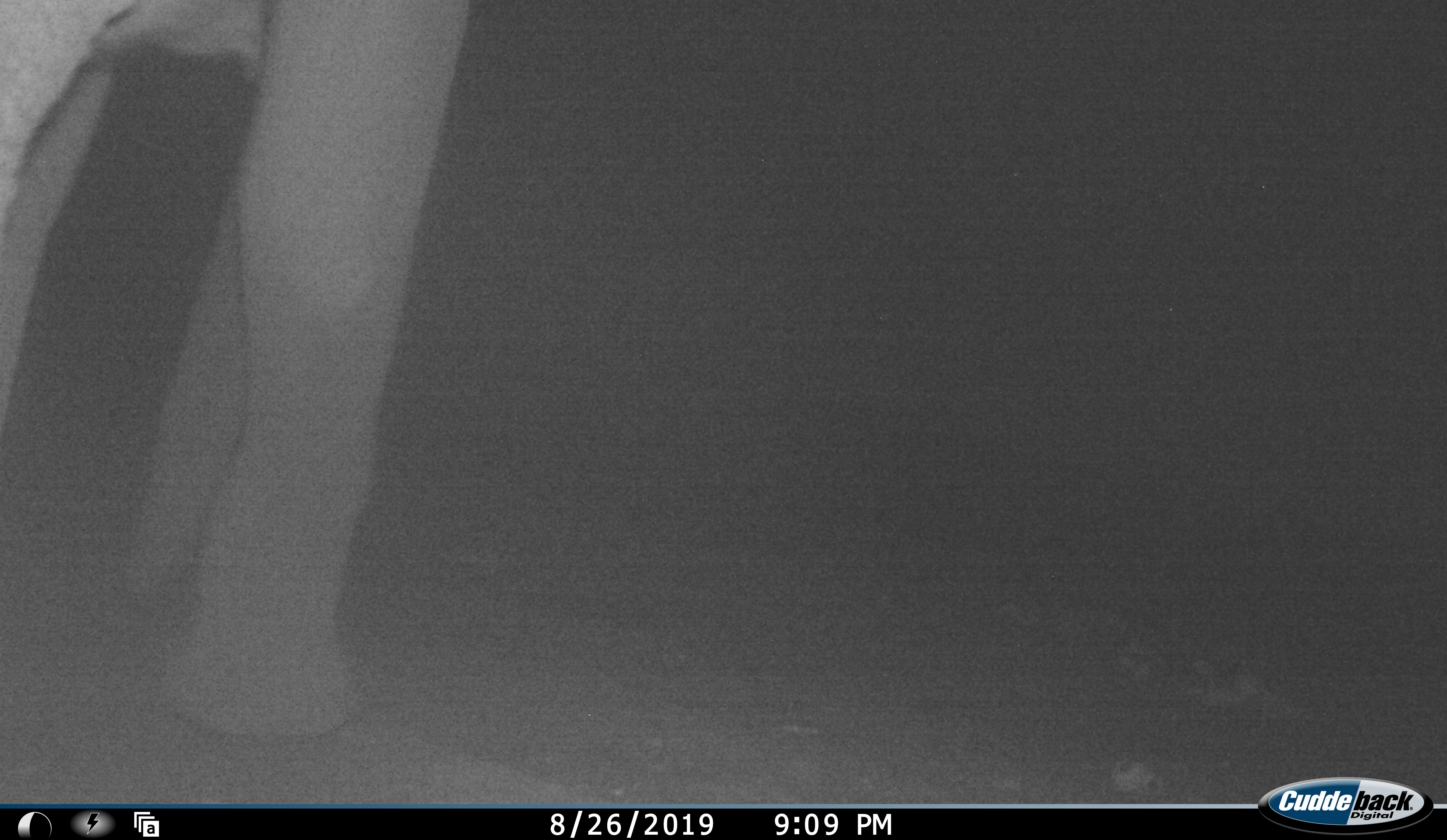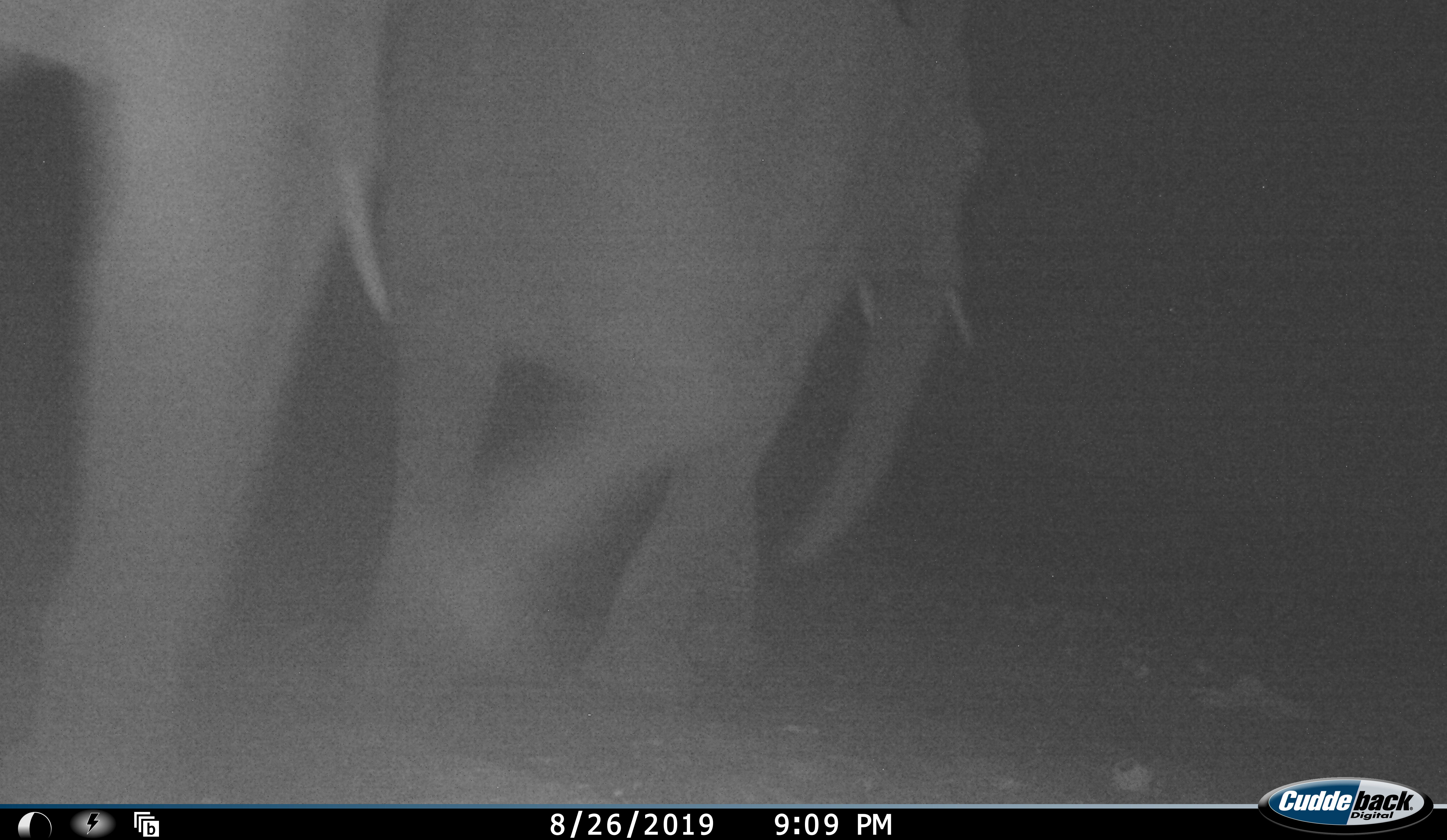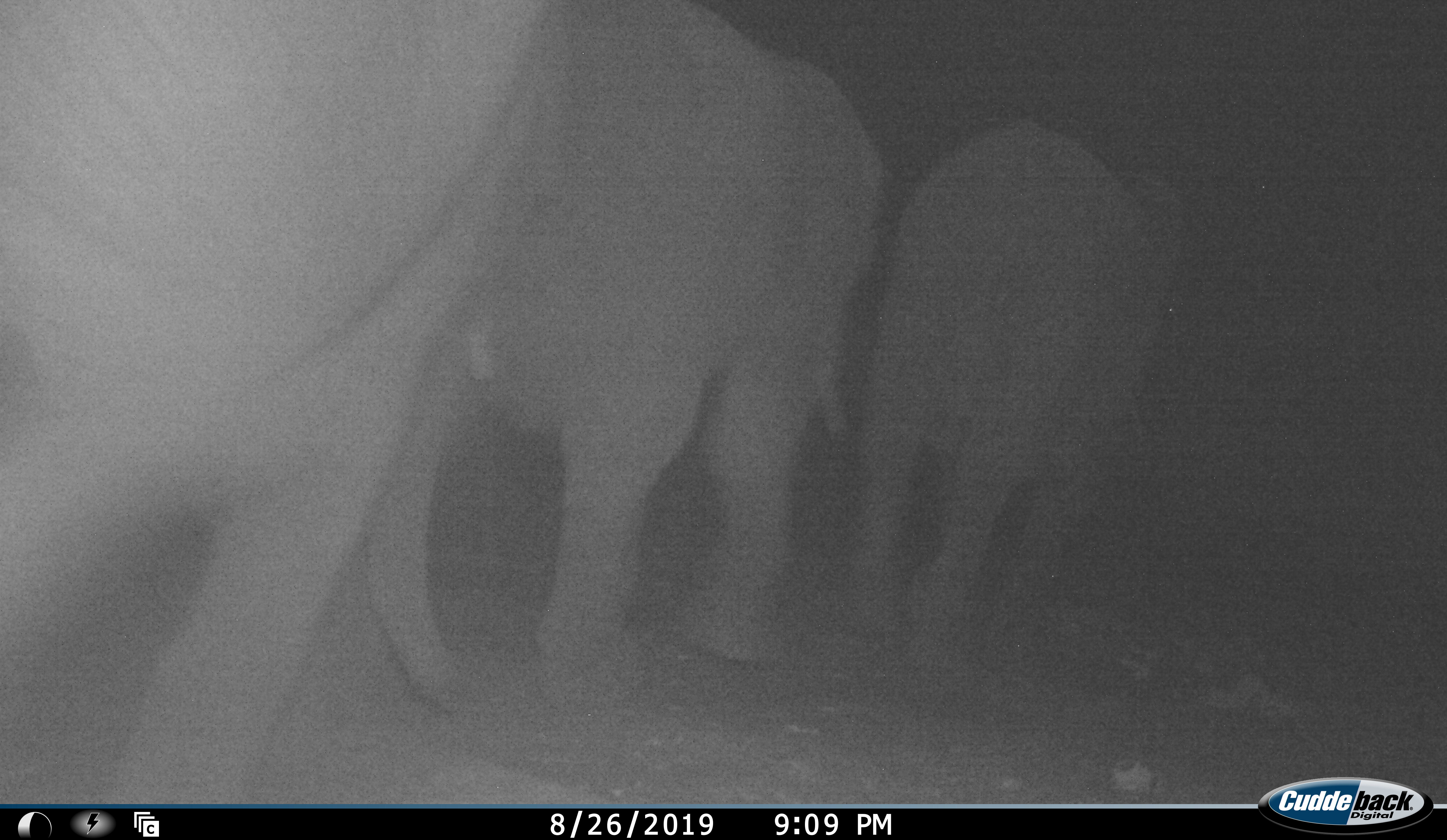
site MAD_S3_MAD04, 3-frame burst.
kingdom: Animalia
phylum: Chordata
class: Mammalia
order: Proboscidea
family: Elephantidae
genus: Loxodonta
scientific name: Loxodonta africana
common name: african bush elephant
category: elephant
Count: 3.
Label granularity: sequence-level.